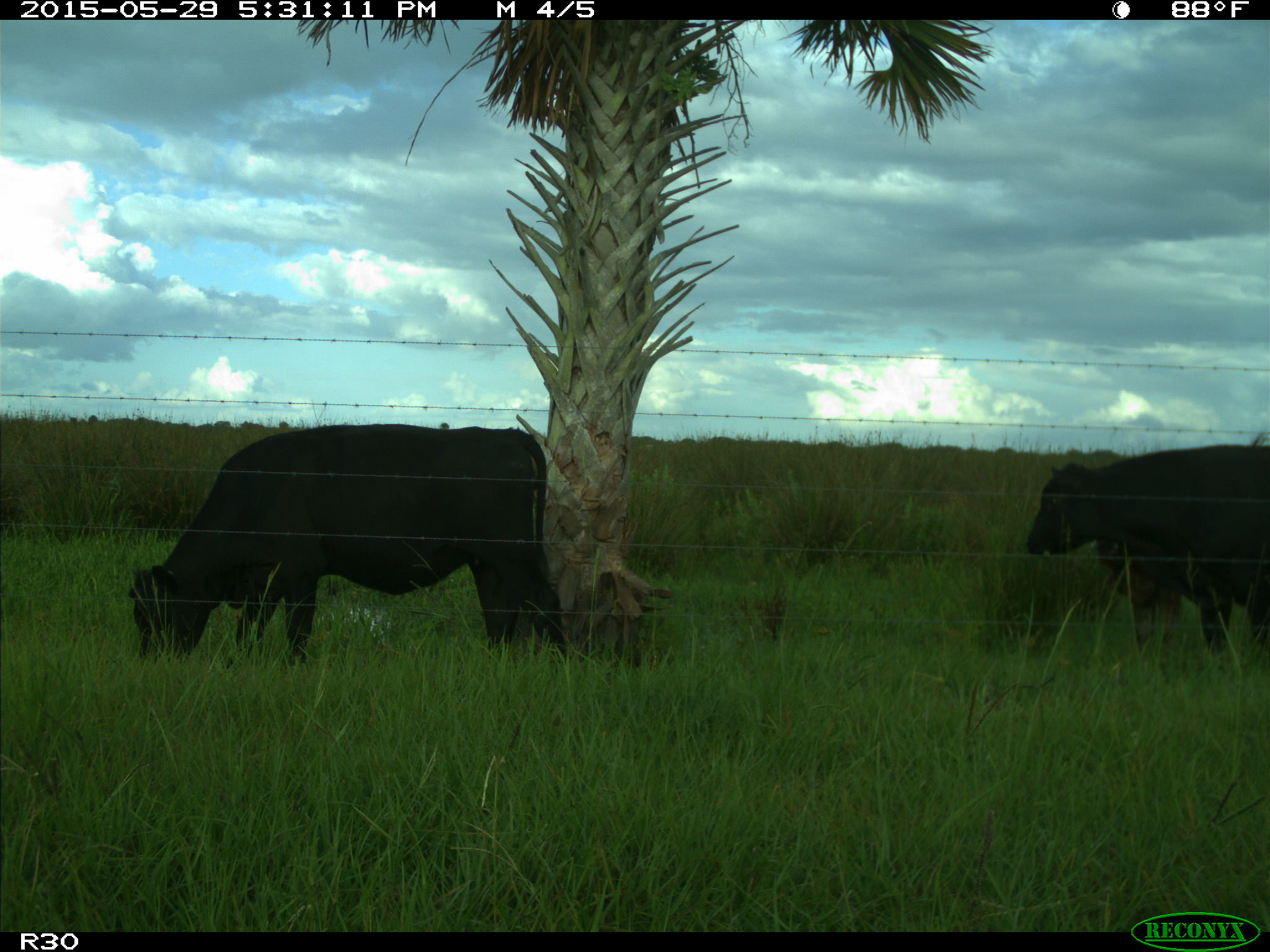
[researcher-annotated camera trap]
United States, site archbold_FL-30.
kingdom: Animalia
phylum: Chordata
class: Mammalia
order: Artiodactyla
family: Bovidae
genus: Bos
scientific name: Bos taurus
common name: domestic cow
Bos taurus (domestic cow).